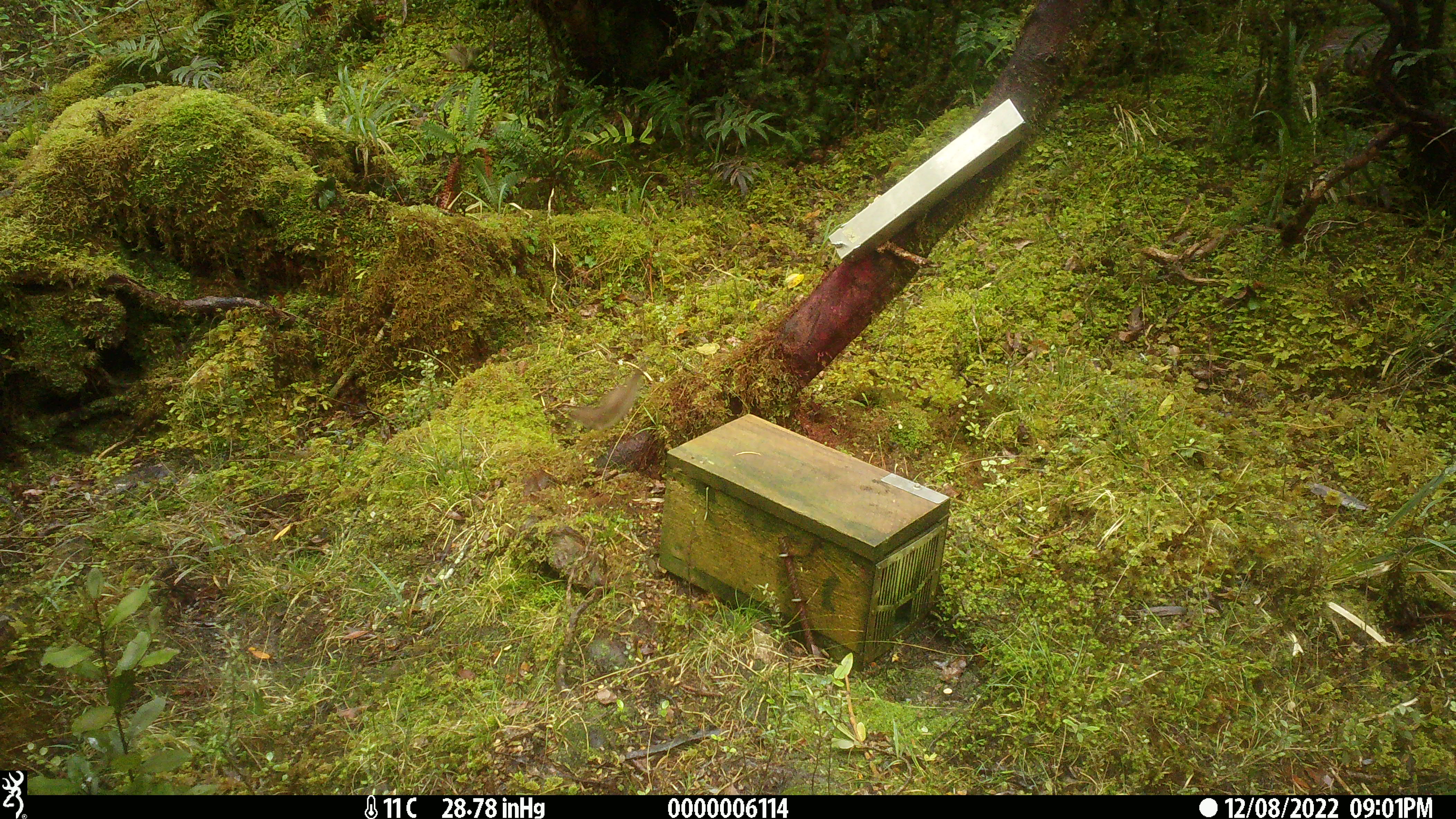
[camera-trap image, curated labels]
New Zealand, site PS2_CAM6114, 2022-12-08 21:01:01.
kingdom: Animalia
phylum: Chordata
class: Mammalia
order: Carnivora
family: Mustelidae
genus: Mustela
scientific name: Mustela erminea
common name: stoat